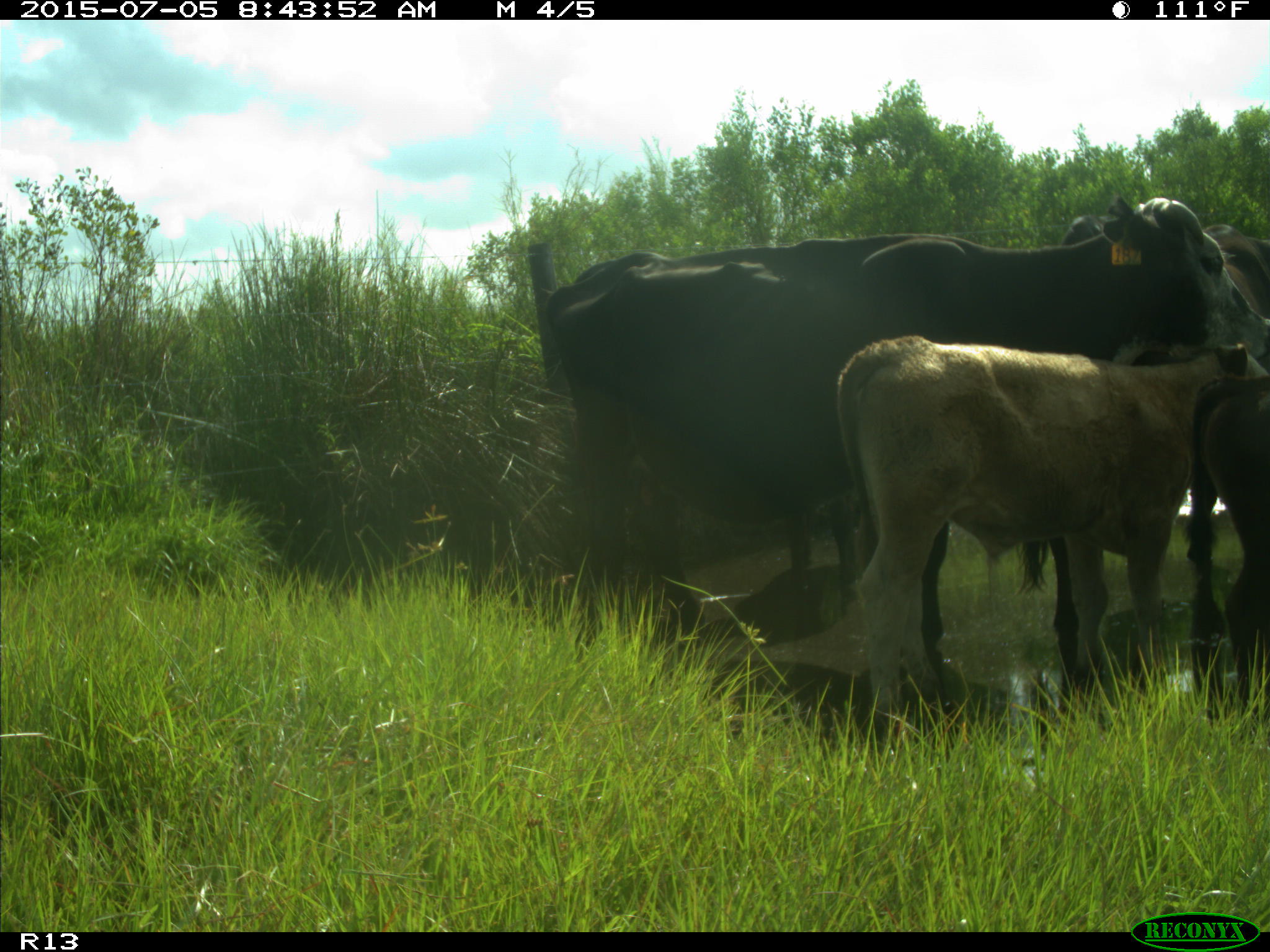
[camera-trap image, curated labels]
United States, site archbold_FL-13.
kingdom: Animalia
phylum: Chordata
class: Mammalia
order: Artiodactyla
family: Bovidae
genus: Bos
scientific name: Bos taurus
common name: domestic cow